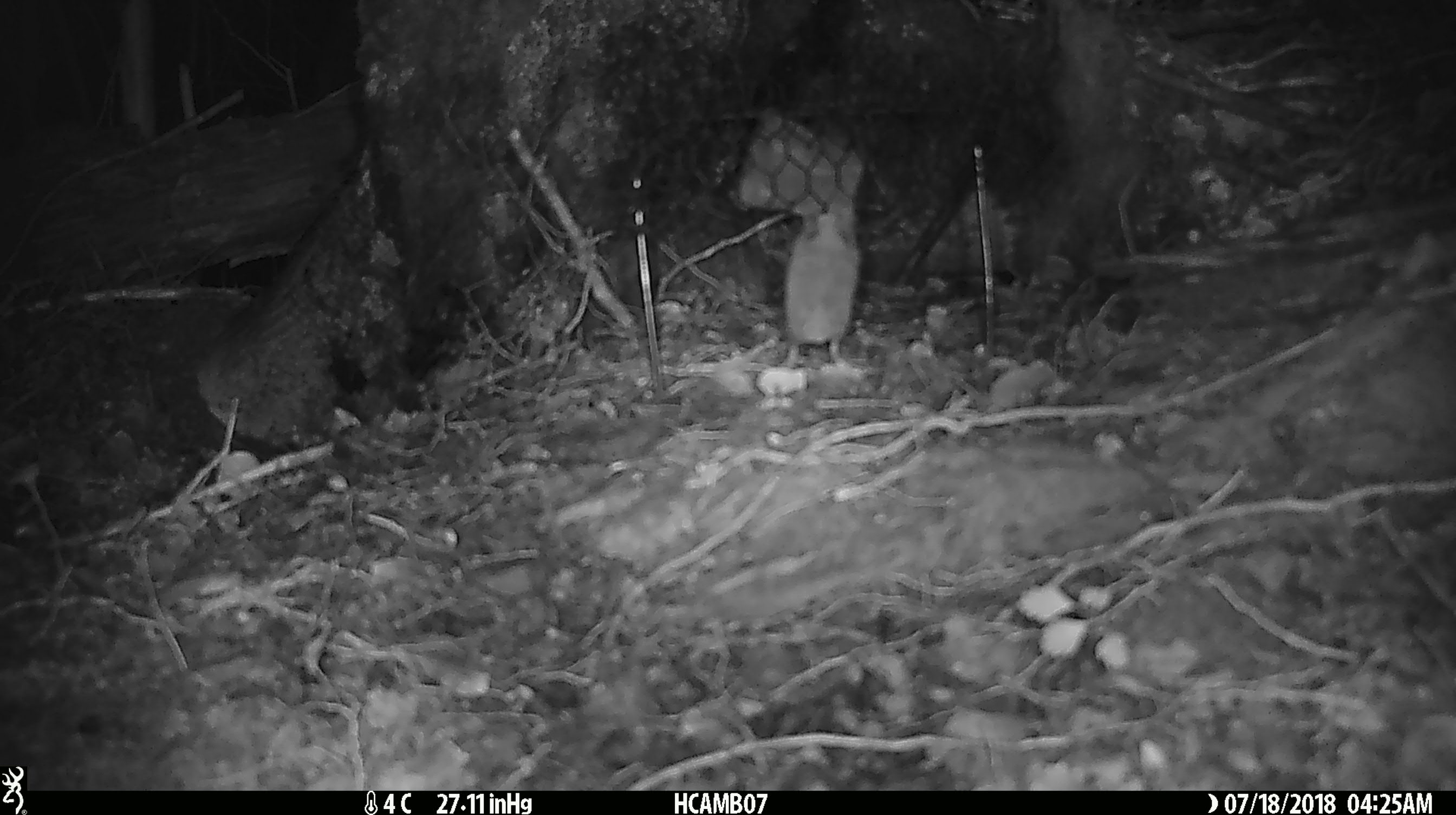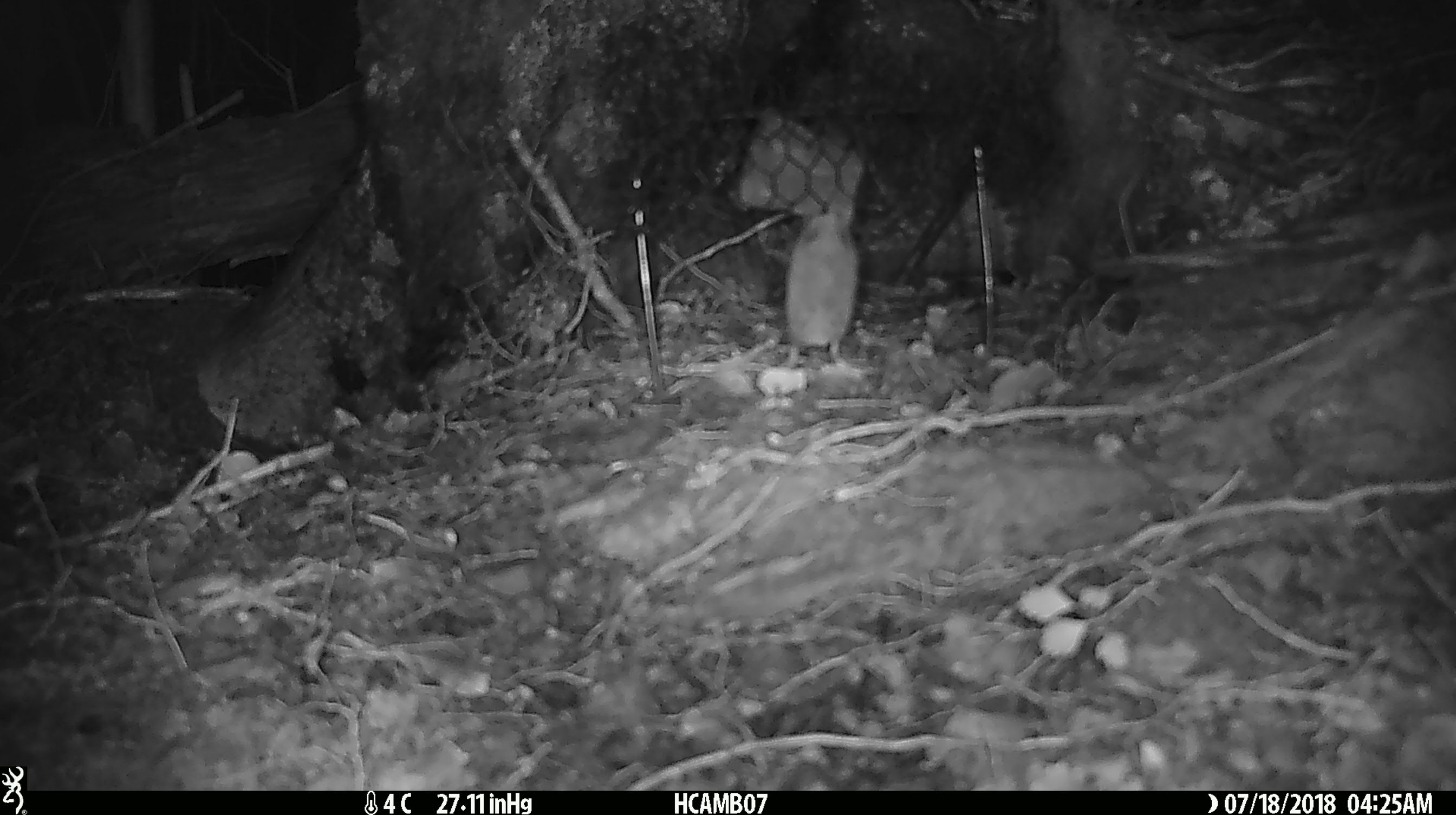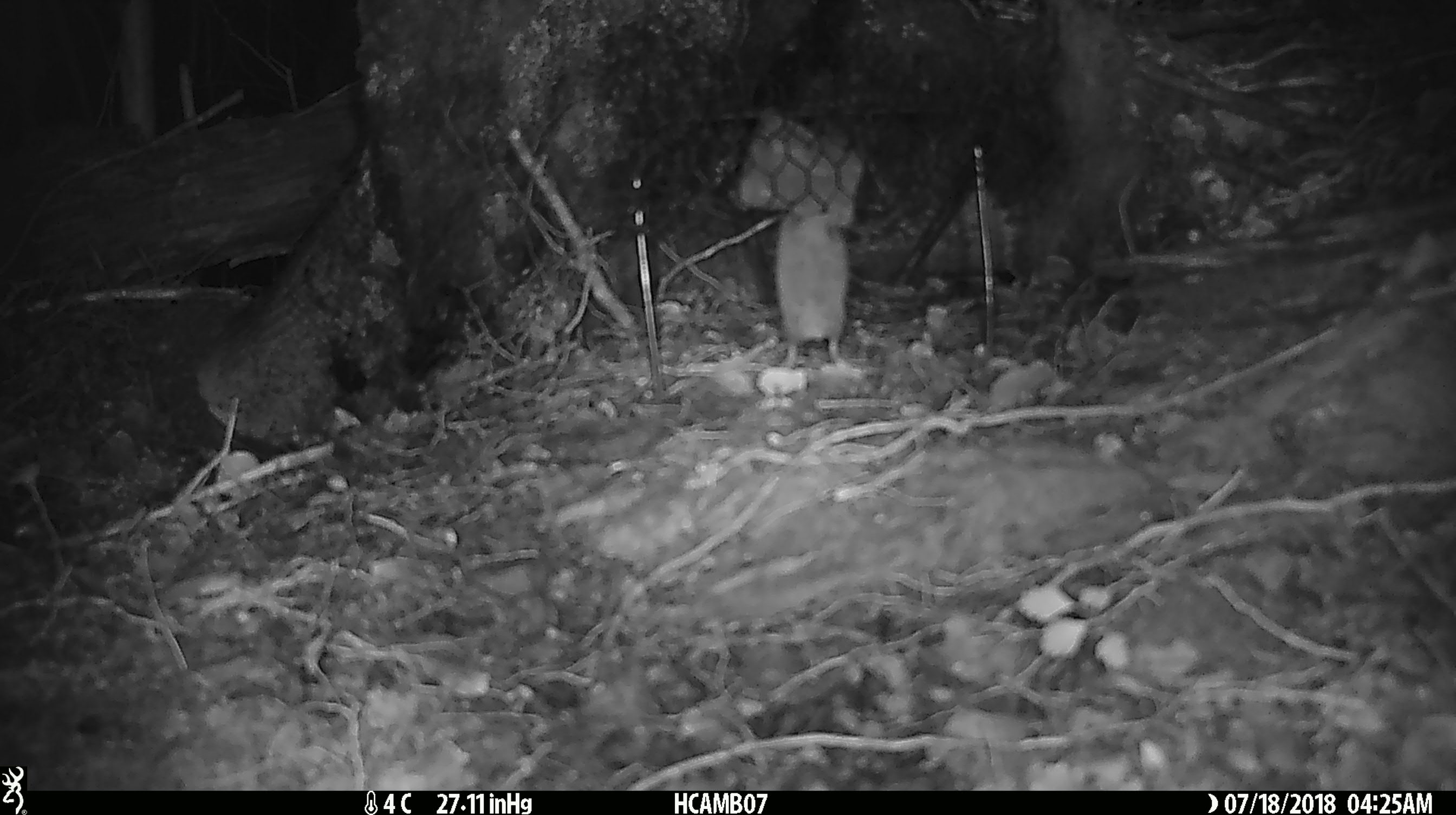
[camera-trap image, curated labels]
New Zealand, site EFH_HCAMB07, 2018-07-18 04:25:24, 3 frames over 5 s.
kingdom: Animalia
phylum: Chordata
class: Mammalia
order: Rodentia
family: Muridae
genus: Mus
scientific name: Mus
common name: mouse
Mouse (Mus).